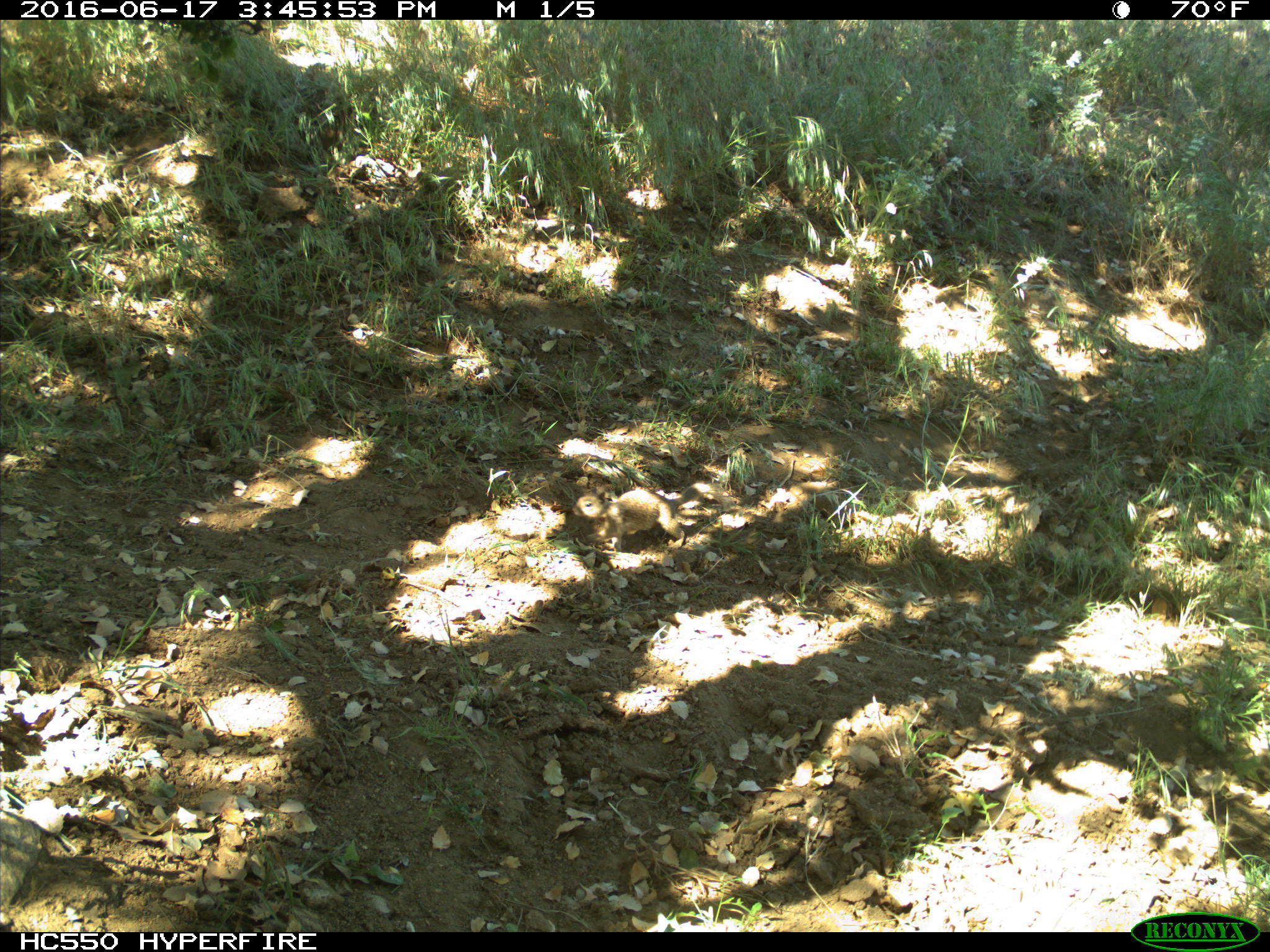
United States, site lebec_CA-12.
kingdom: Animalia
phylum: Chordata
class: Mammalia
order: Rodentia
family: Sciuridae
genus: Otospermophilus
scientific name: Otospermophilus beecheyi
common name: california ground squirrel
Otospermophilus beecheyi (california ground squirrel).